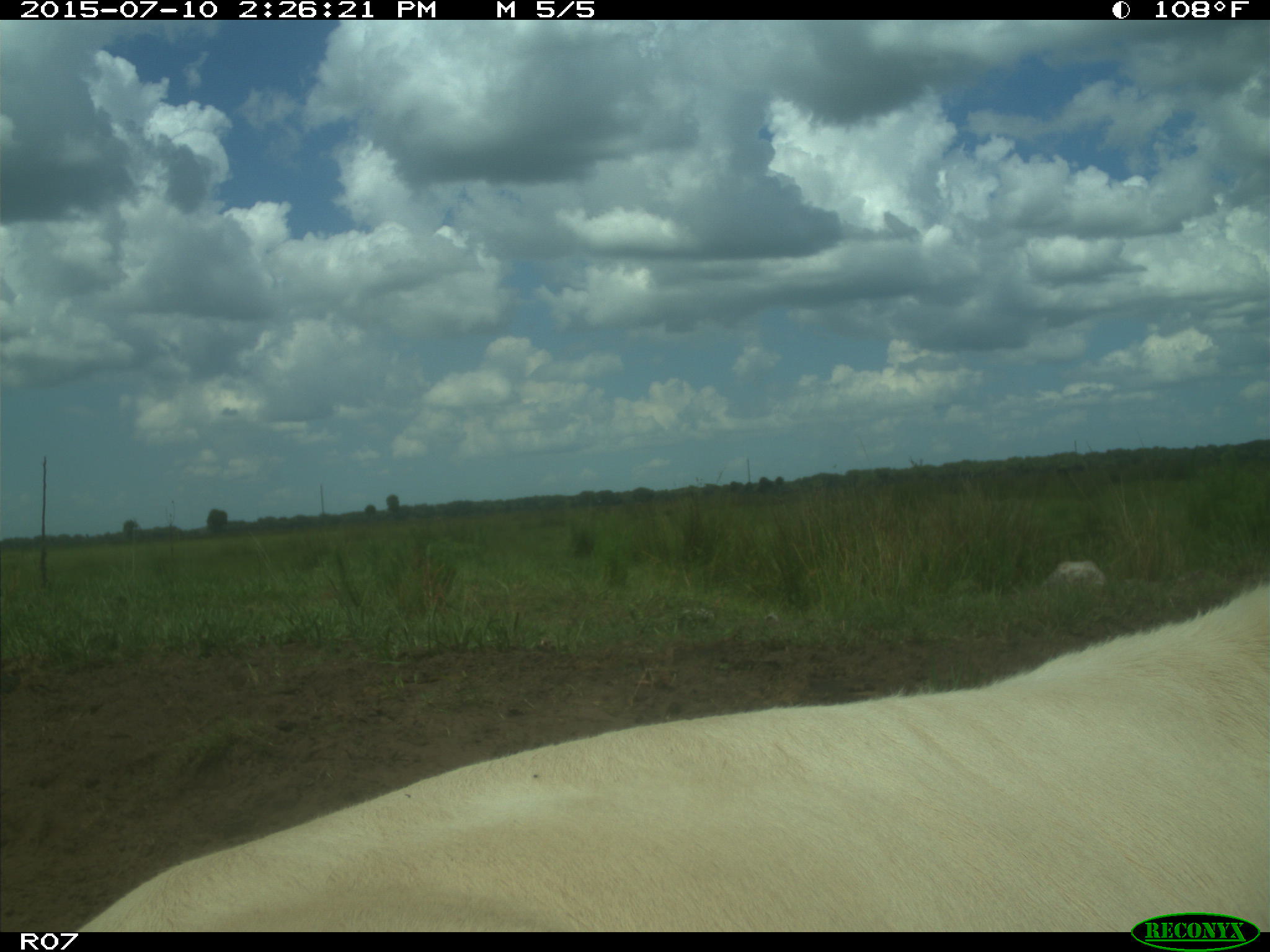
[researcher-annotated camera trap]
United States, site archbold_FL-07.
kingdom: Animalia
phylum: Chordata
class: Mammalia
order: Artiodactyla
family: Bovidae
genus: Bos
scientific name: Bos taurus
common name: domestic cow